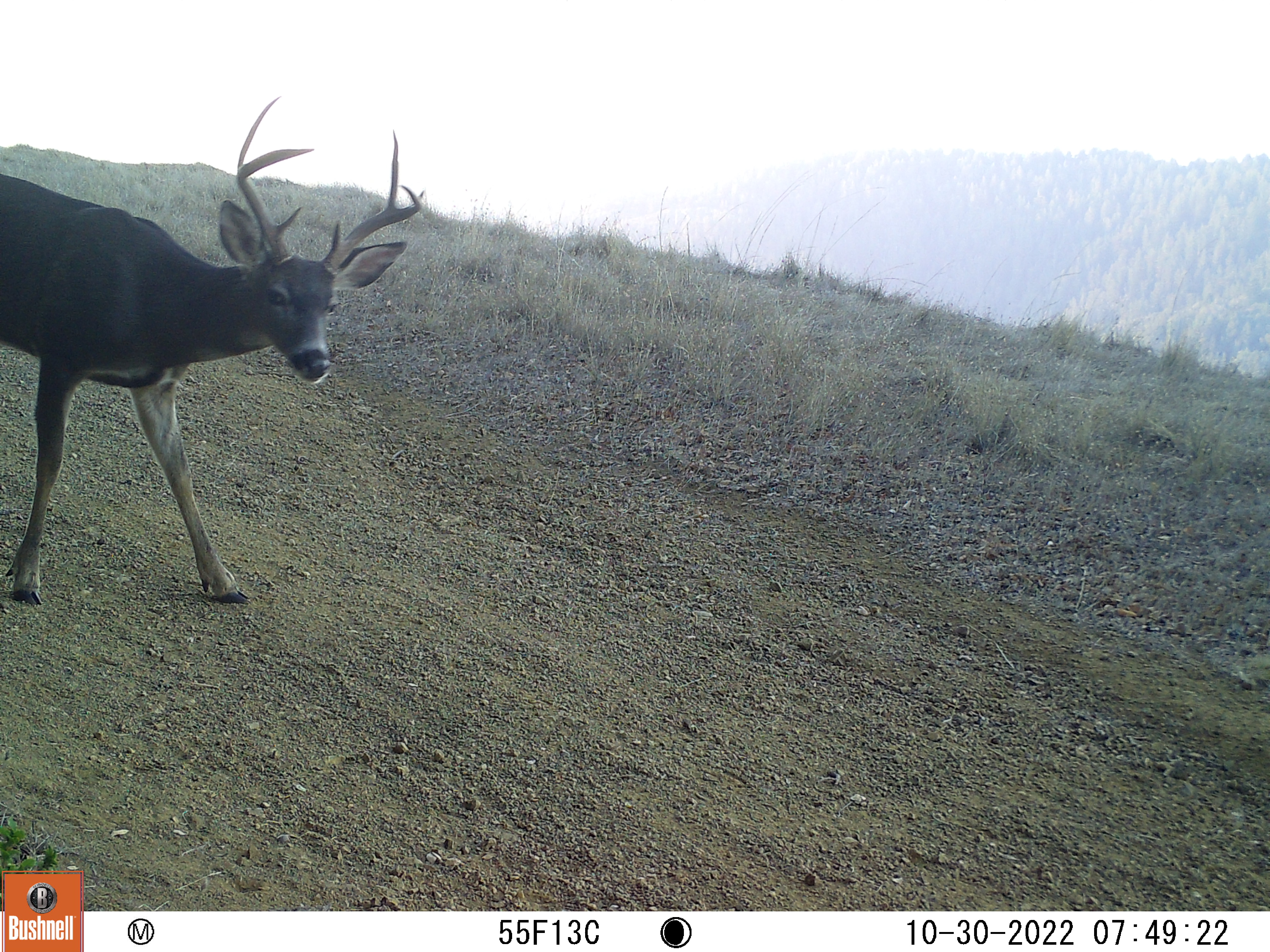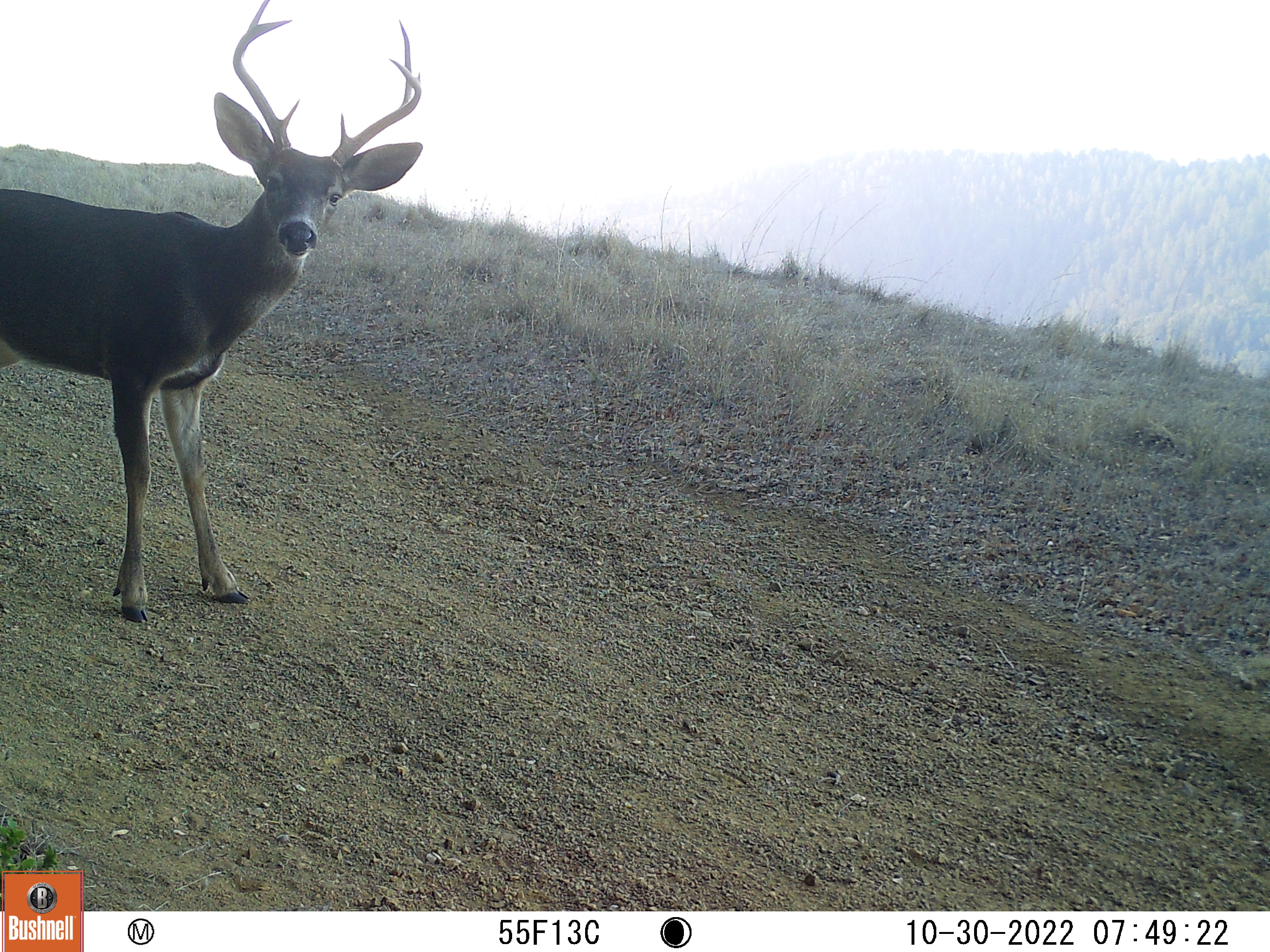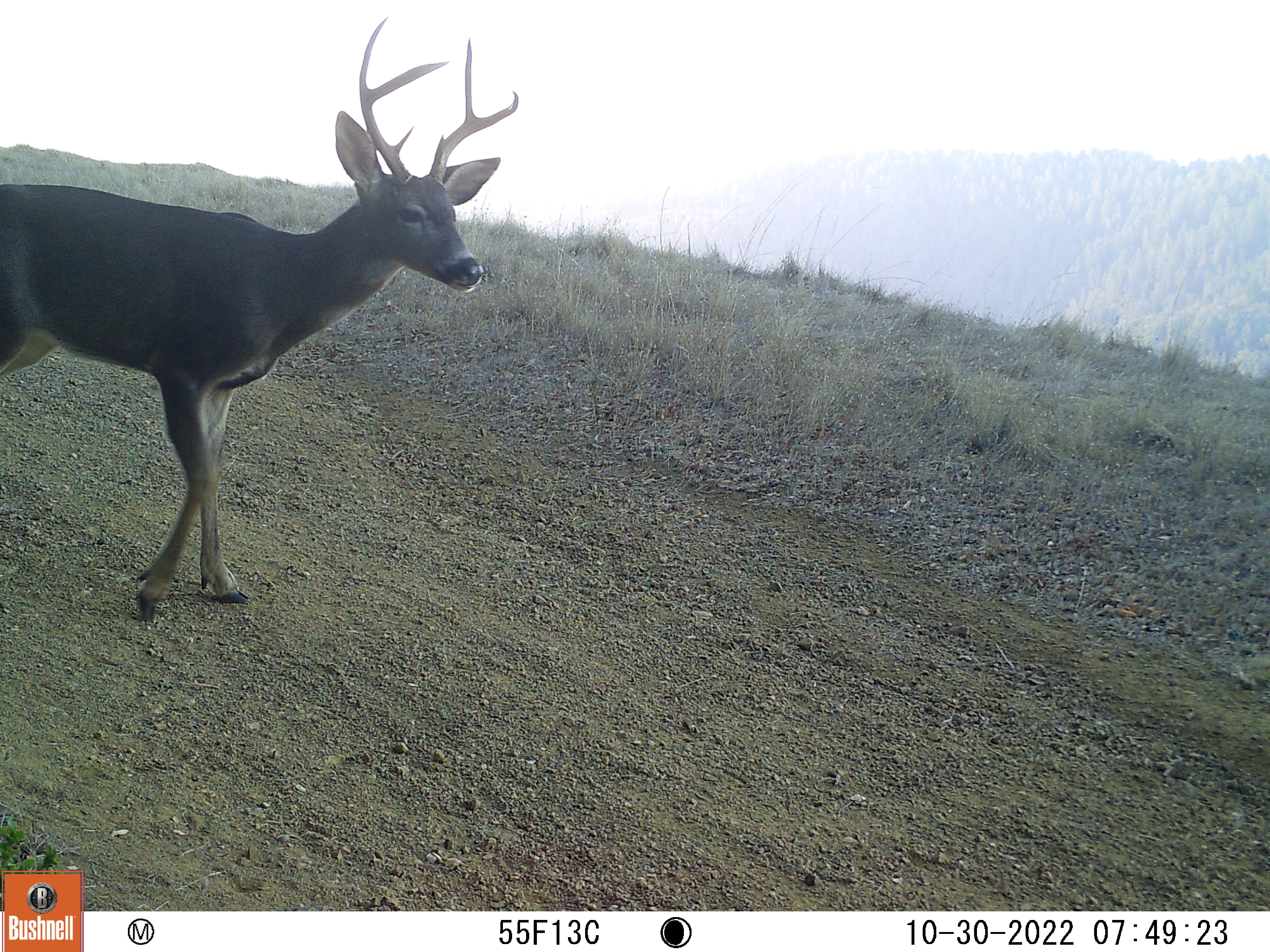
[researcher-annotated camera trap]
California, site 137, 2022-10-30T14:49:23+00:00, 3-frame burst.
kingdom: Animalia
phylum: Chordata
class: Mammalia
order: Artiodactyla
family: Cervidae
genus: Odocoileus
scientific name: Odocoileus hemionus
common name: mule deer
Mule deer (Odocoileus hemionus).